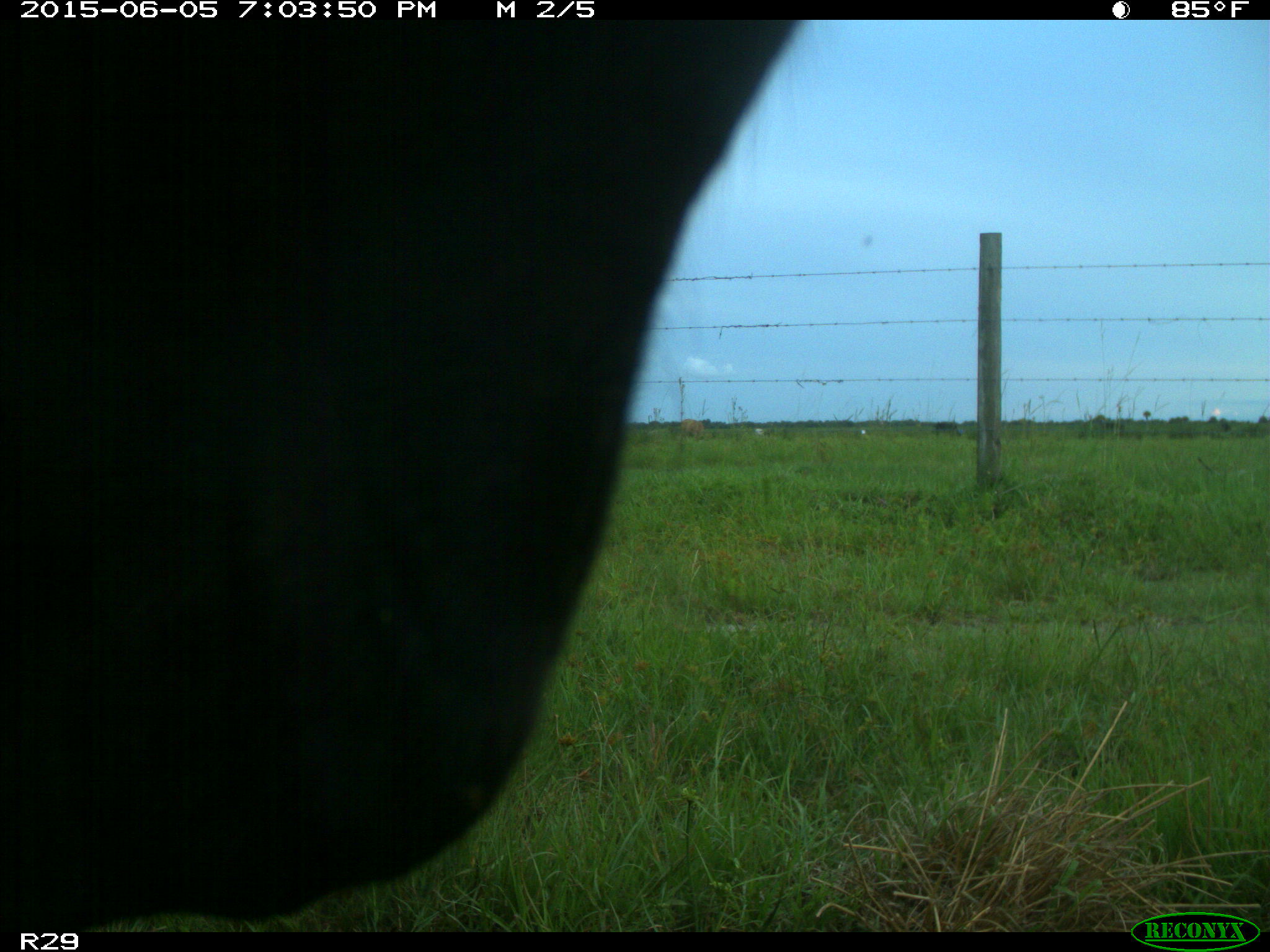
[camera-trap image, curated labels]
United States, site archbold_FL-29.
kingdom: Animalia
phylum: Chordata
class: Mammalia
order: Artiodactyla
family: Bovidae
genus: Bos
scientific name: Bos taurus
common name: domestic cow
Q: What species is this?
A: Bos taurus (domestic cow).